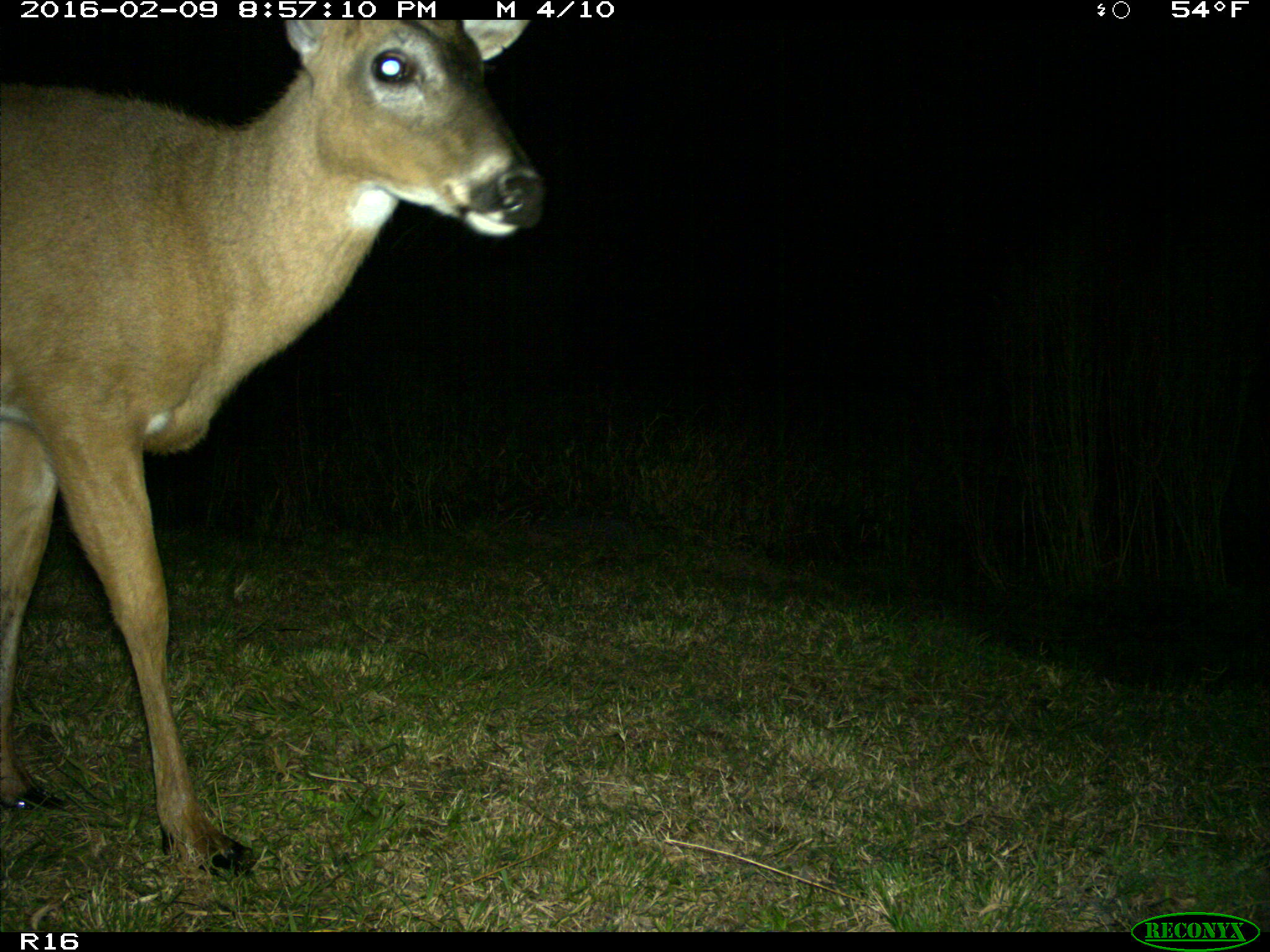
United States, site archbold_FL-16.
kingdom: Animalia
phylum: Chordata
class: Mammalia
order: Artiodactyla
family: Cervidae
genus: Odocoileus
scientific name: Odocoileus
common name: deer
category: unidentified deer